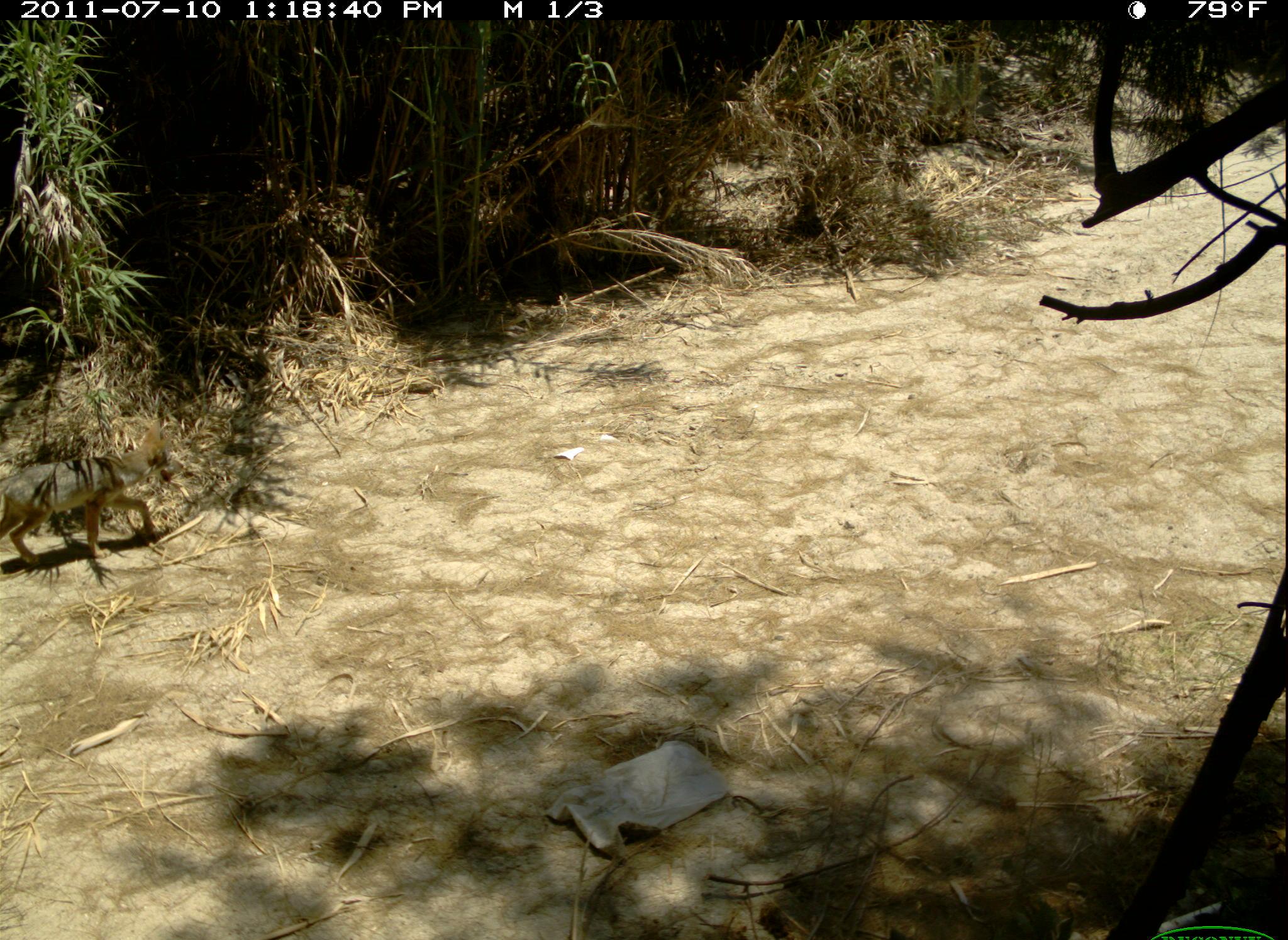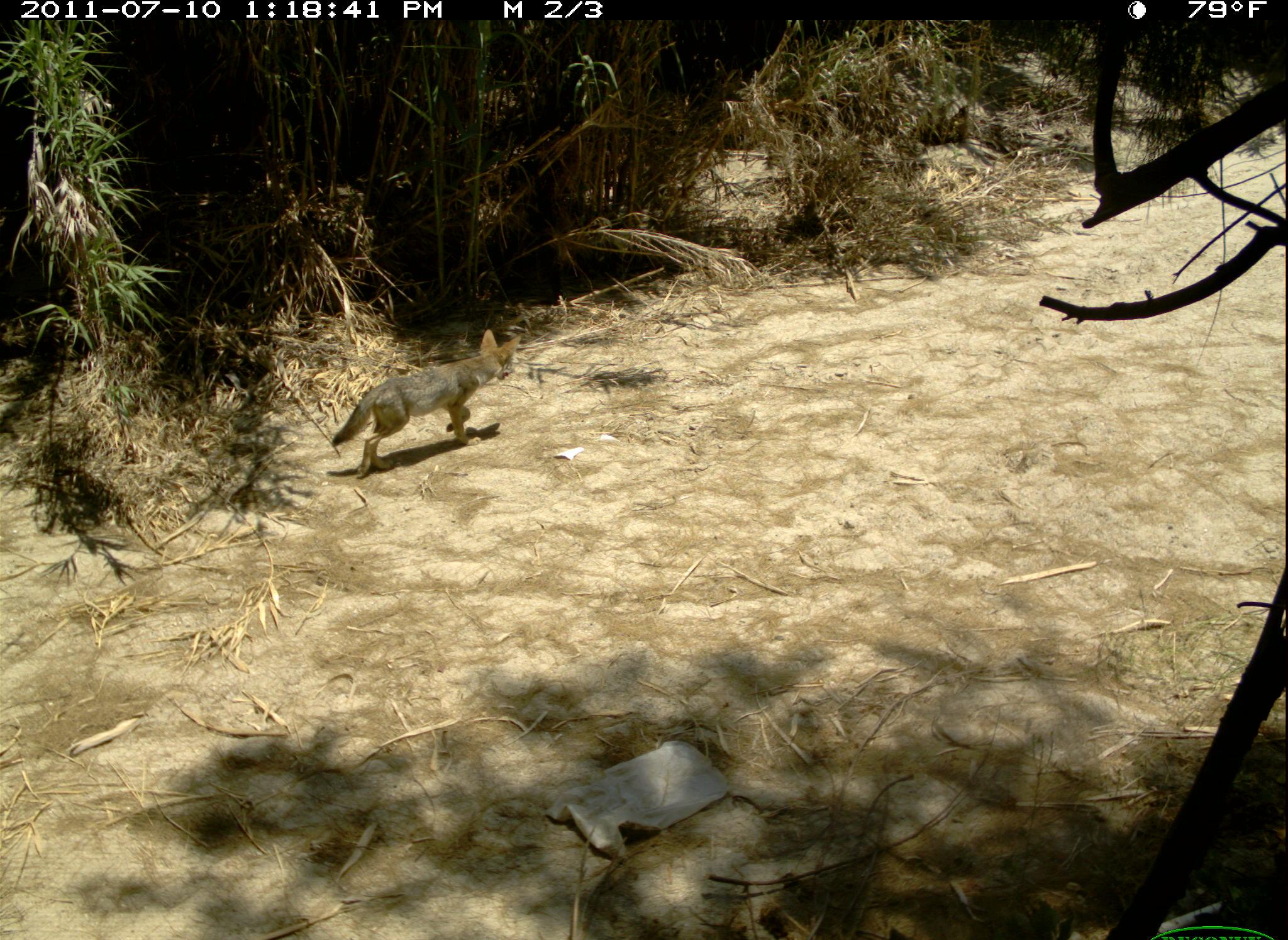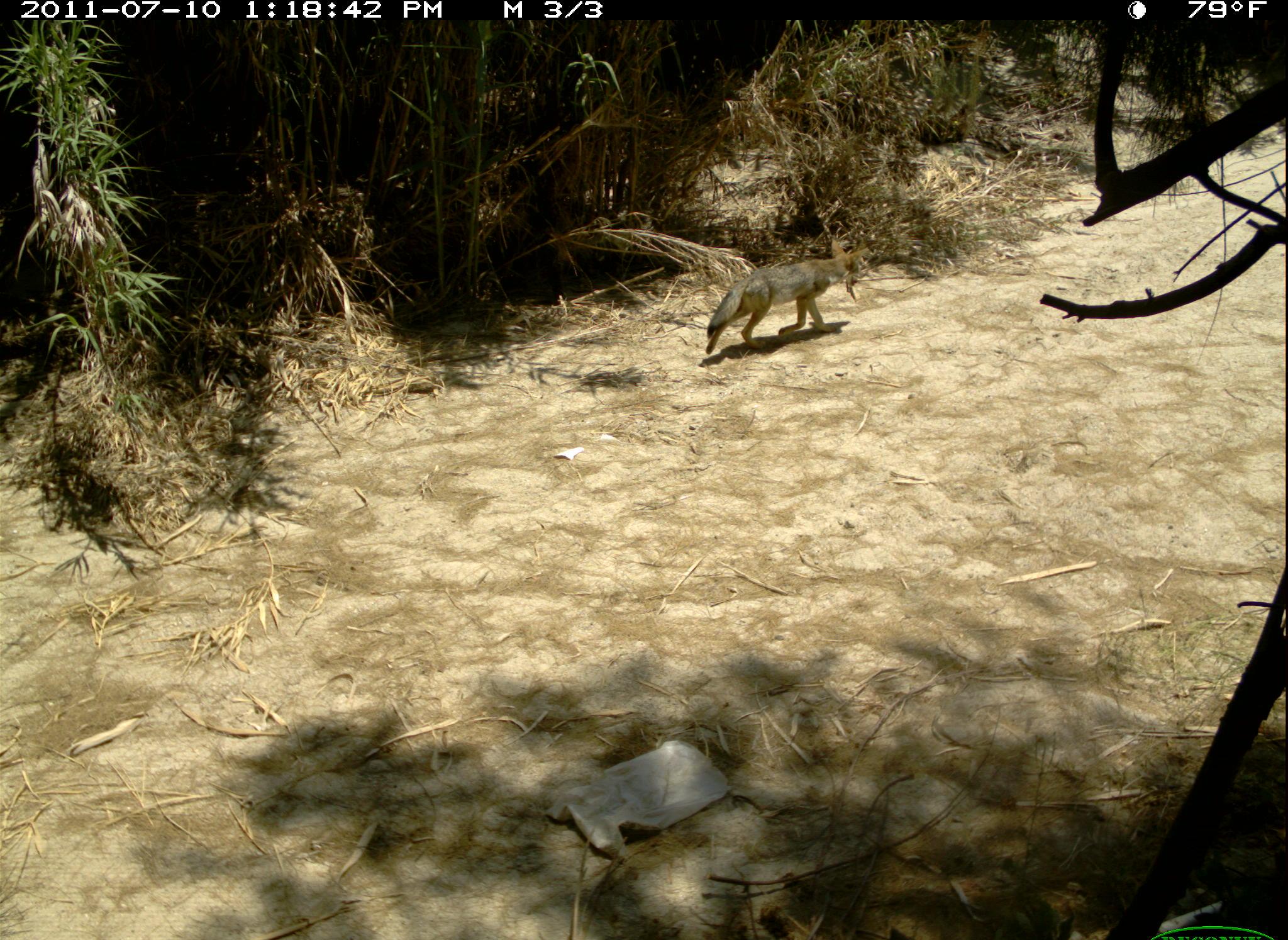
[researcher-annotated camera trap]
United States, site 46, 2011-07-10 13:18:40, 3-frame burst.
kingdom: Animalia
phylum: Chordata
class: Mammalia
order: Carnivora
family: Canidae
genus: Canis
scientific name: Canis latrans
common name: coyote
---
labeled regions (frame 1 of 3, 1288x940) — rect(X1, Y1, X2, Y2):
coyote: rect(5, 422, 198, 583)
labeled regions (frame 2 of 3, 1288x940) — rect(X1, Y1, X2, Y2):
coyote: rect(325, 322, 528, 490)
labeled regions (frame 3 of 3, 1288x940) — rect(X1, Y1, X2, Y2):
coyote: rect(700, 236, 873, 361)